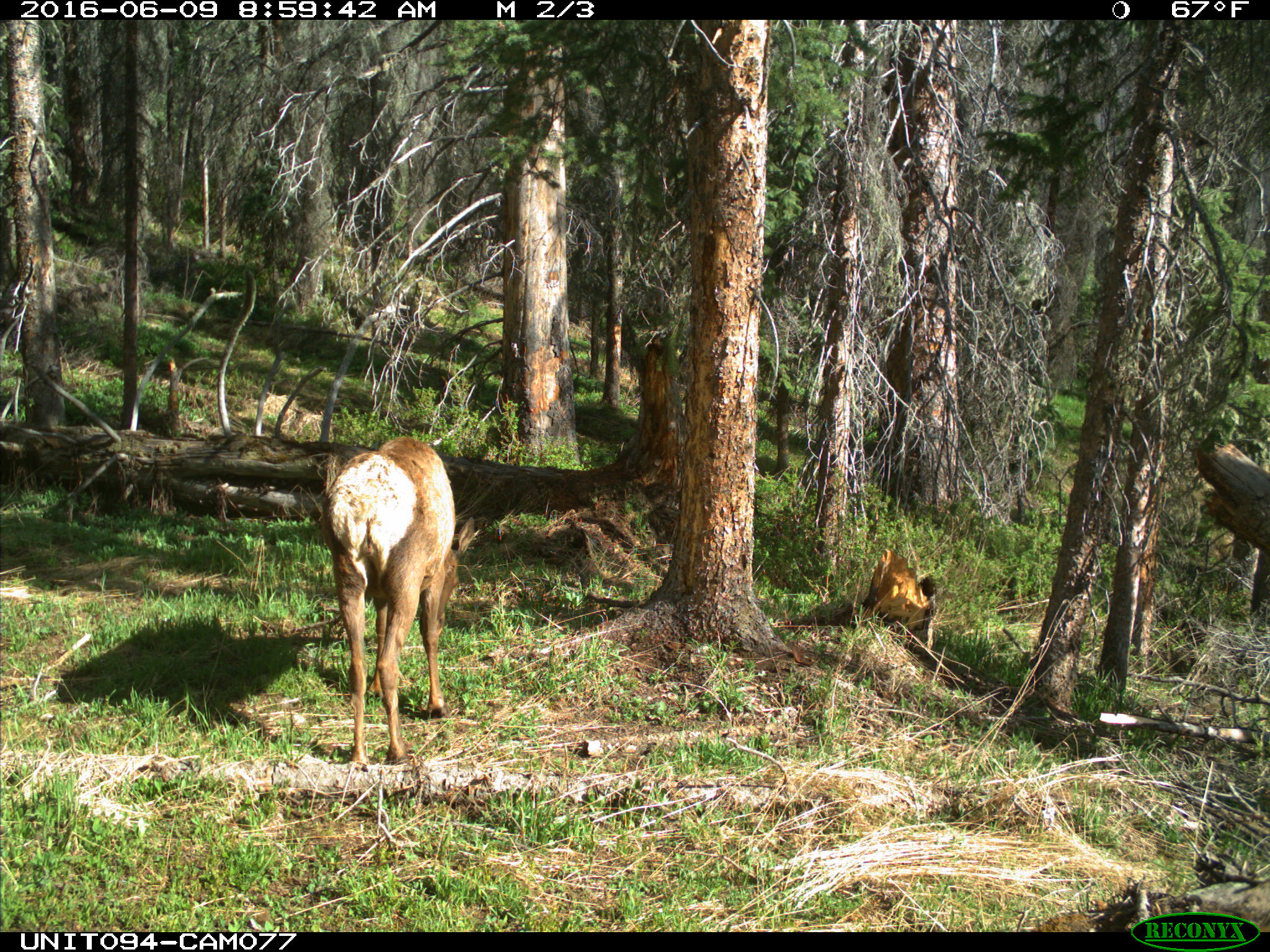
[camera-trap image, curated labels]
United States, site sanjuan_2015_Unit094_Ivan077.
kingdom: Animalia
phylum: Chordata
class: Mammalia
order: Artiodactyla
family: Cervidae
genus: Cervus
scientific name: Cervus elaphus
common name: red deer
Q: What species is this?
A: Cervus elaphus (red deer).